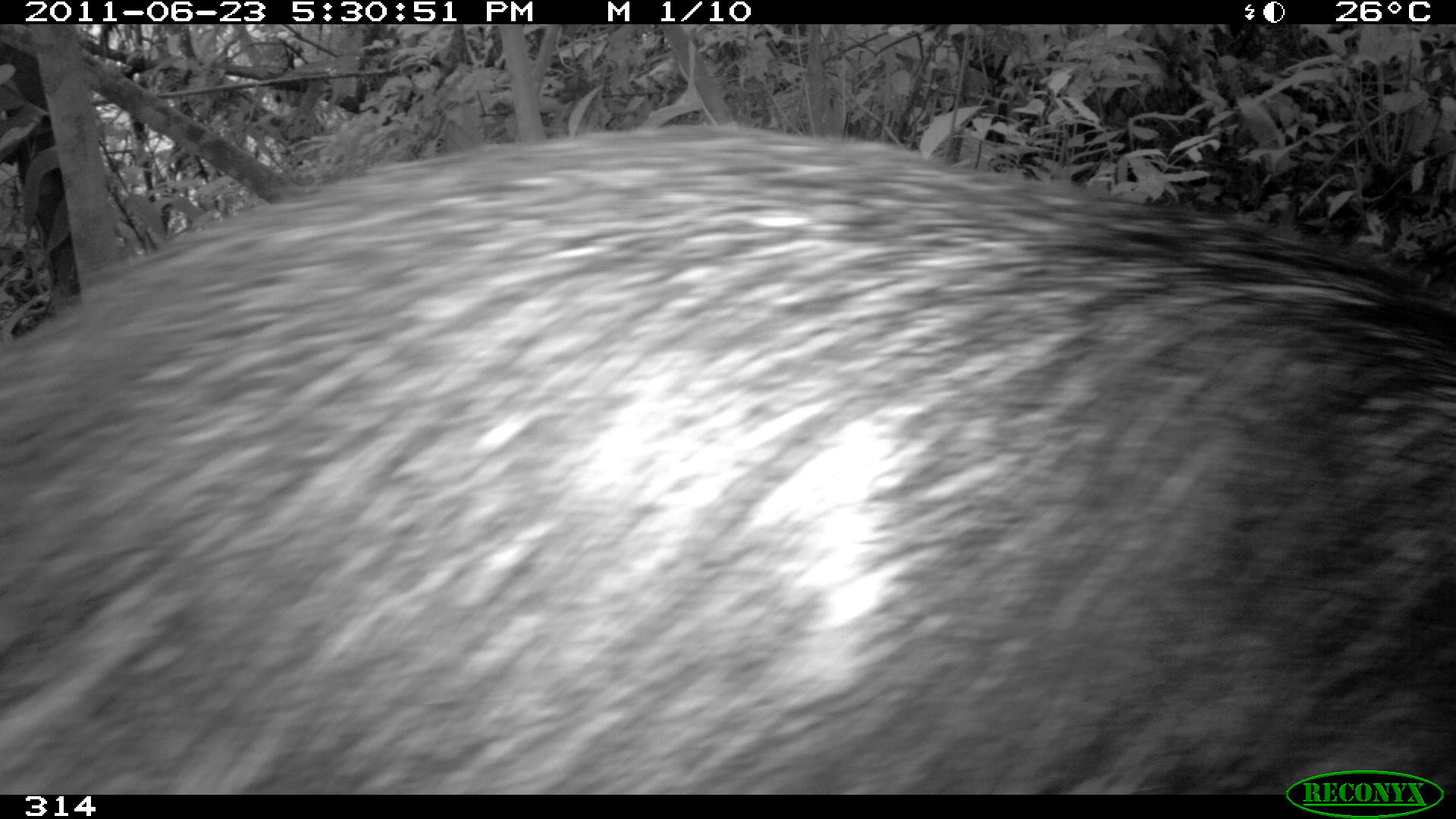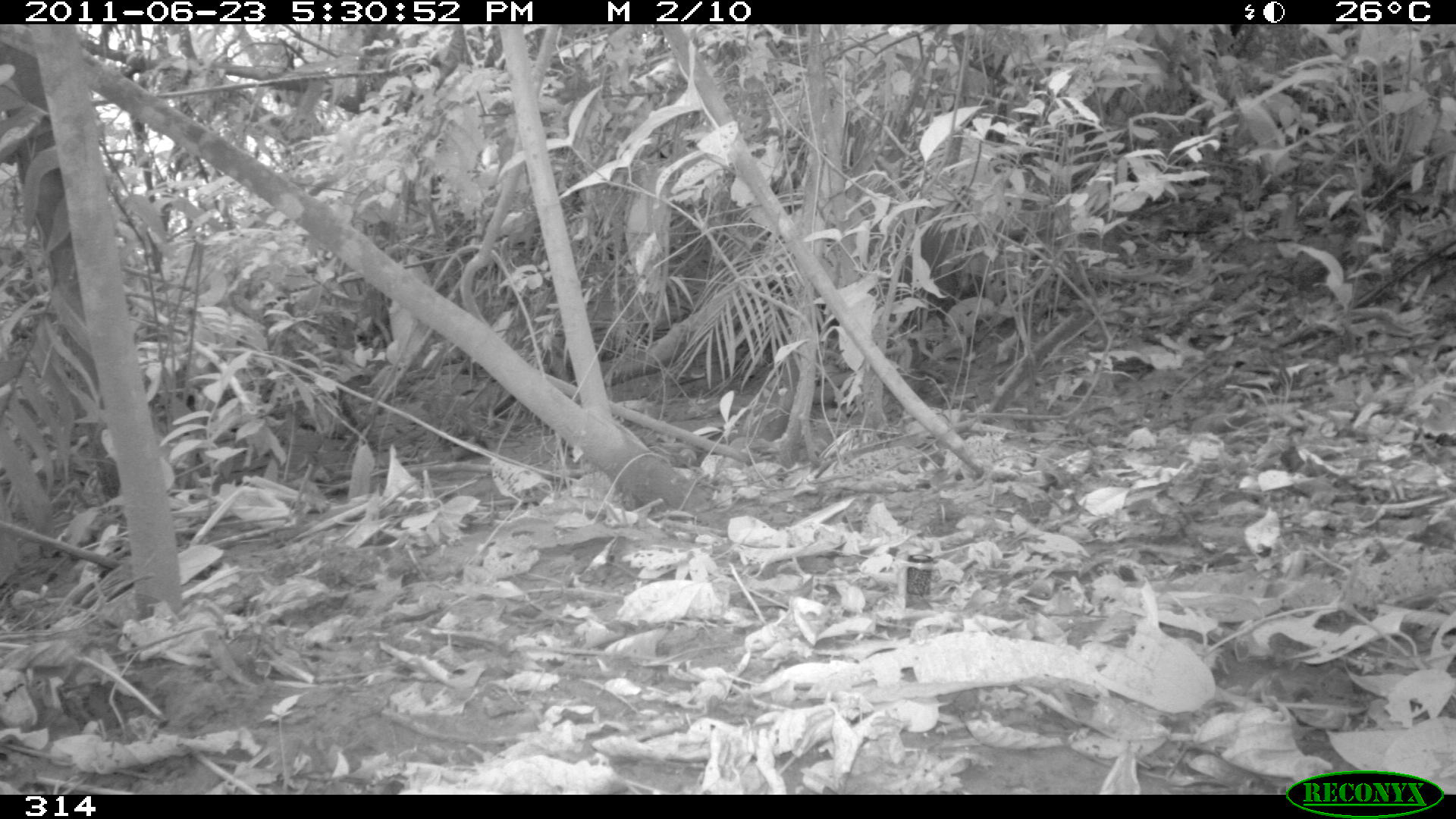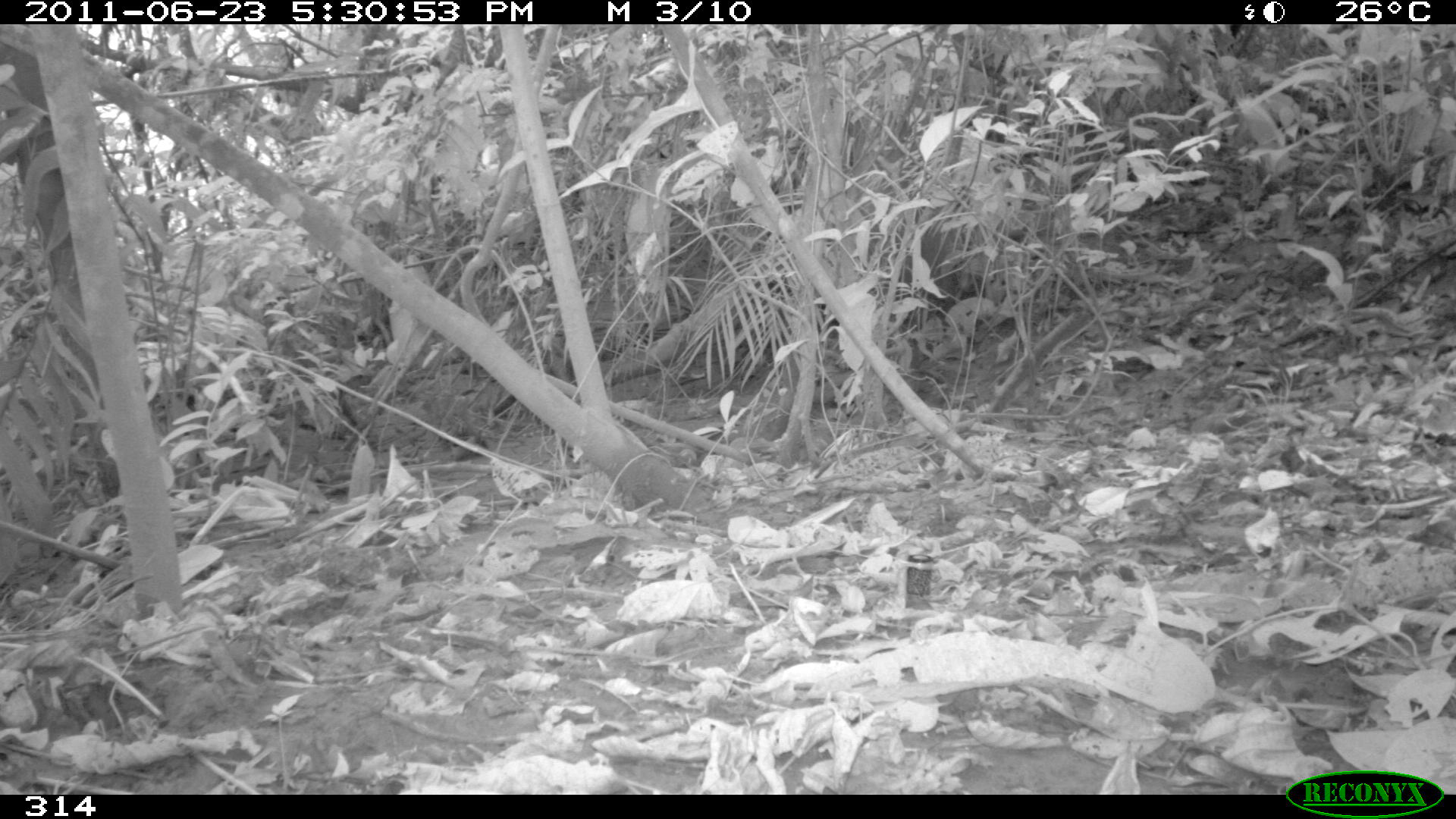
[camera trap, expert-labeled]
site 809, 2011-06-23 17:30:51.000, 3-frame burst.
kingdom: Animalia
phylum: Chordata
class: Mammalia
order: Artiodactyla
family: Tayassuidae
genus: Tayassu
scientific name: Tayassu pecari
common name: white-lipped peccary